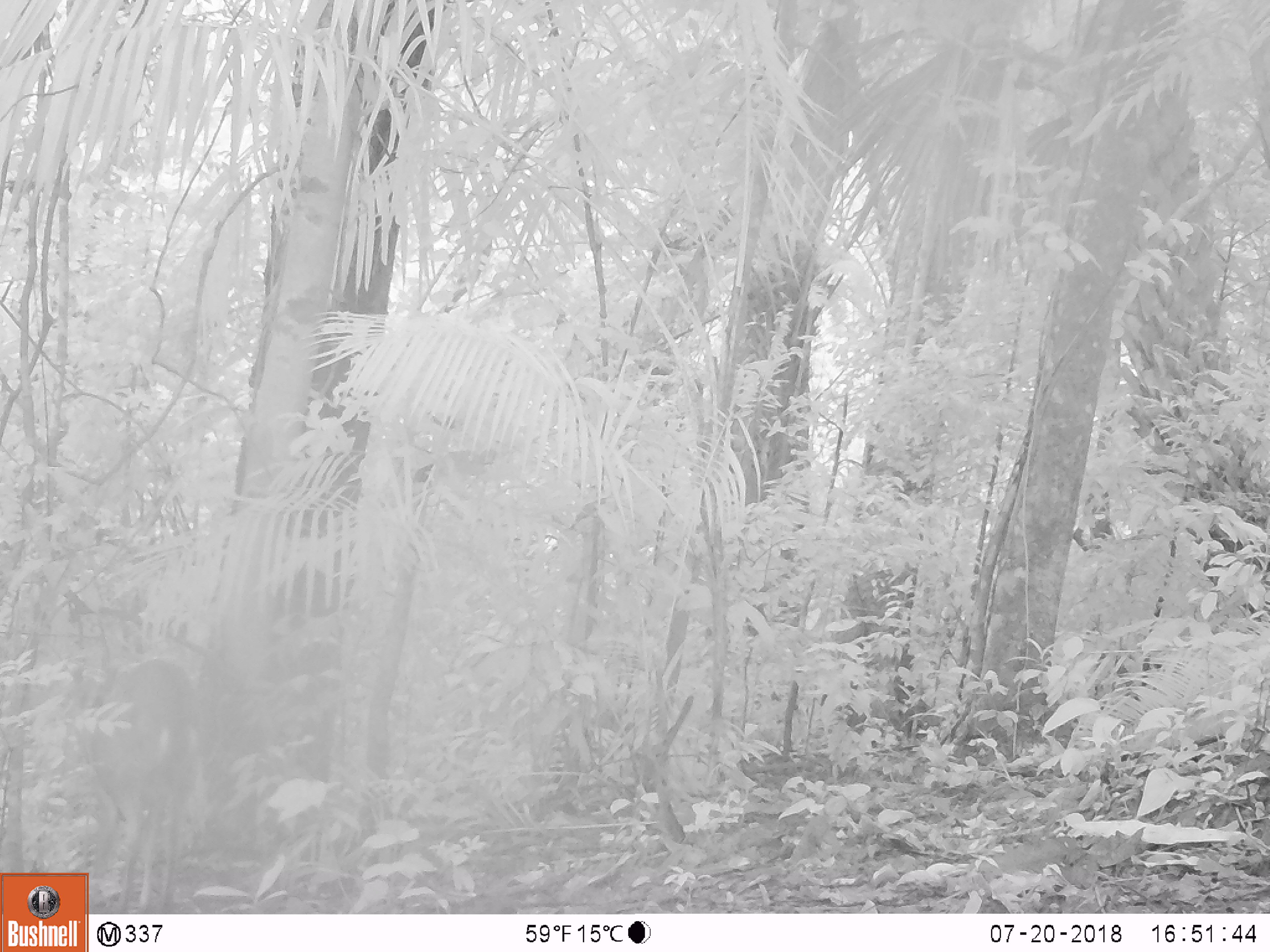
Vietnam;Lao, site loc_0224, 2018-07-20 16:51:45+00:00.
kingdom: Animalia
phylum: Chordata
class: Mammalia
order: Artiodactyla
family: Cervidae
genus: Muntiacus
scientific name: Muntiacus vuquangensis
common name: large-antlered muntjac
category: large antlered muntjac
Large antlered muntjac (large-antlered muntjac) (Muntiacus vuquangensis). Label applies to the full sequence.